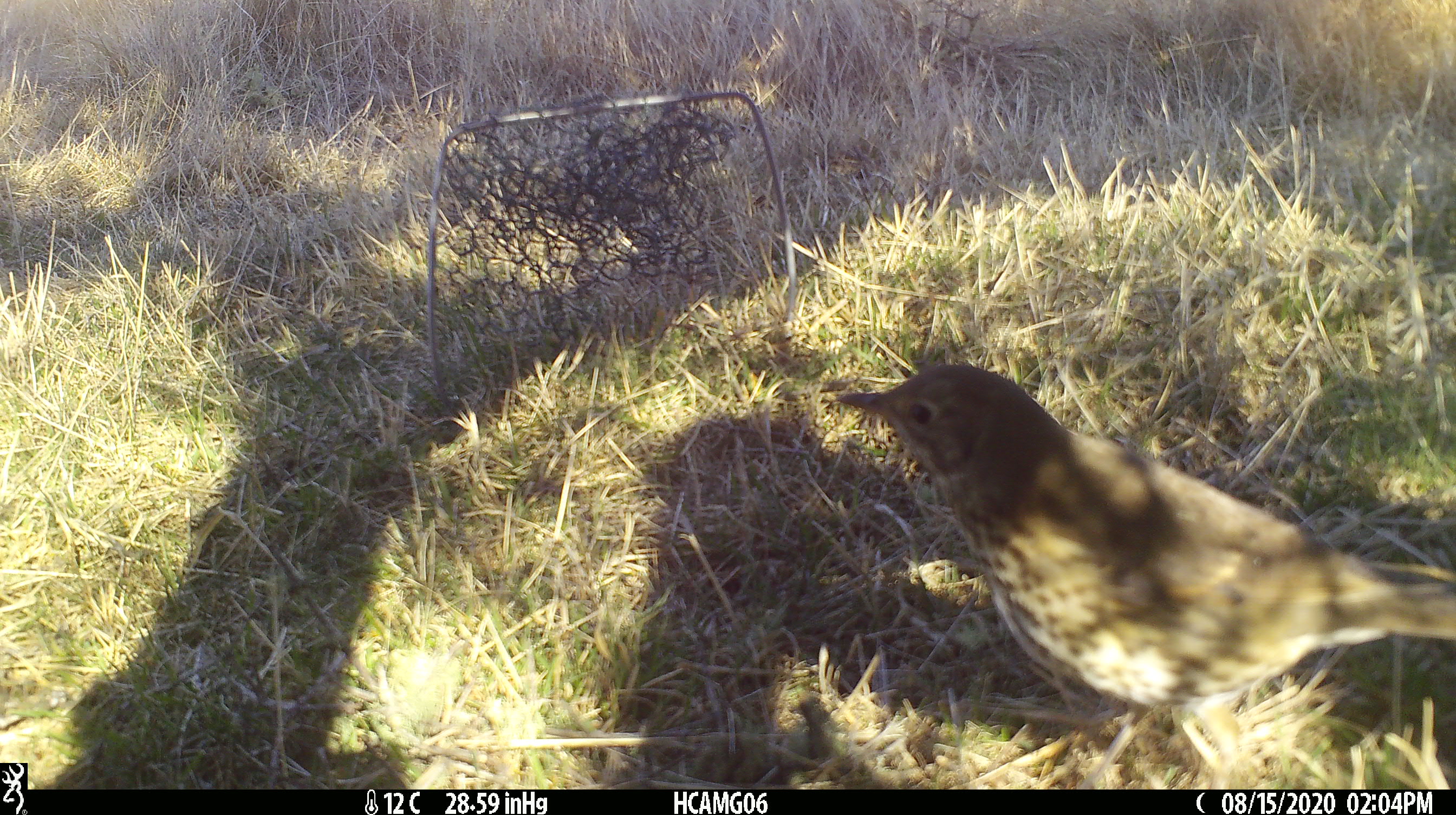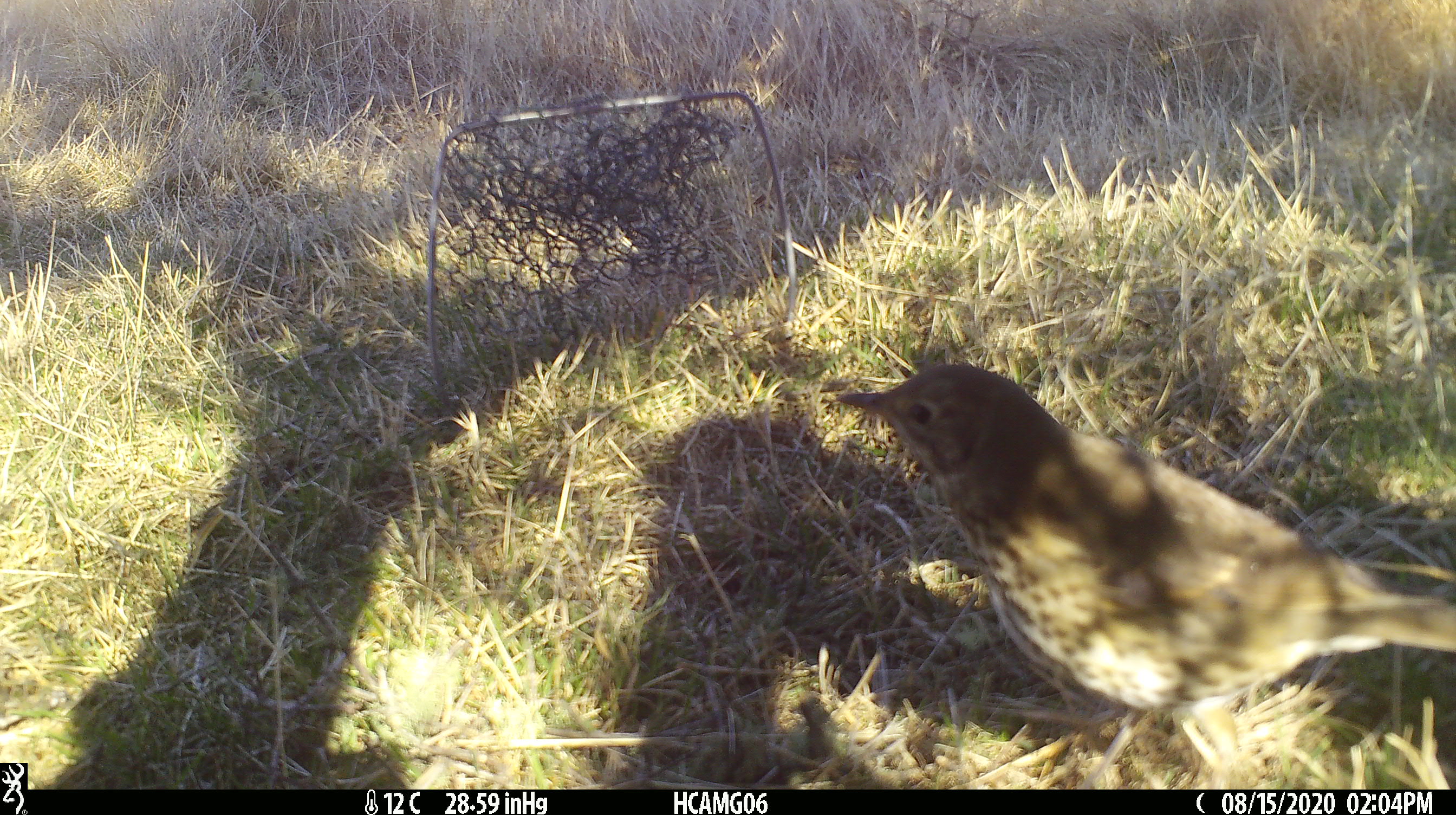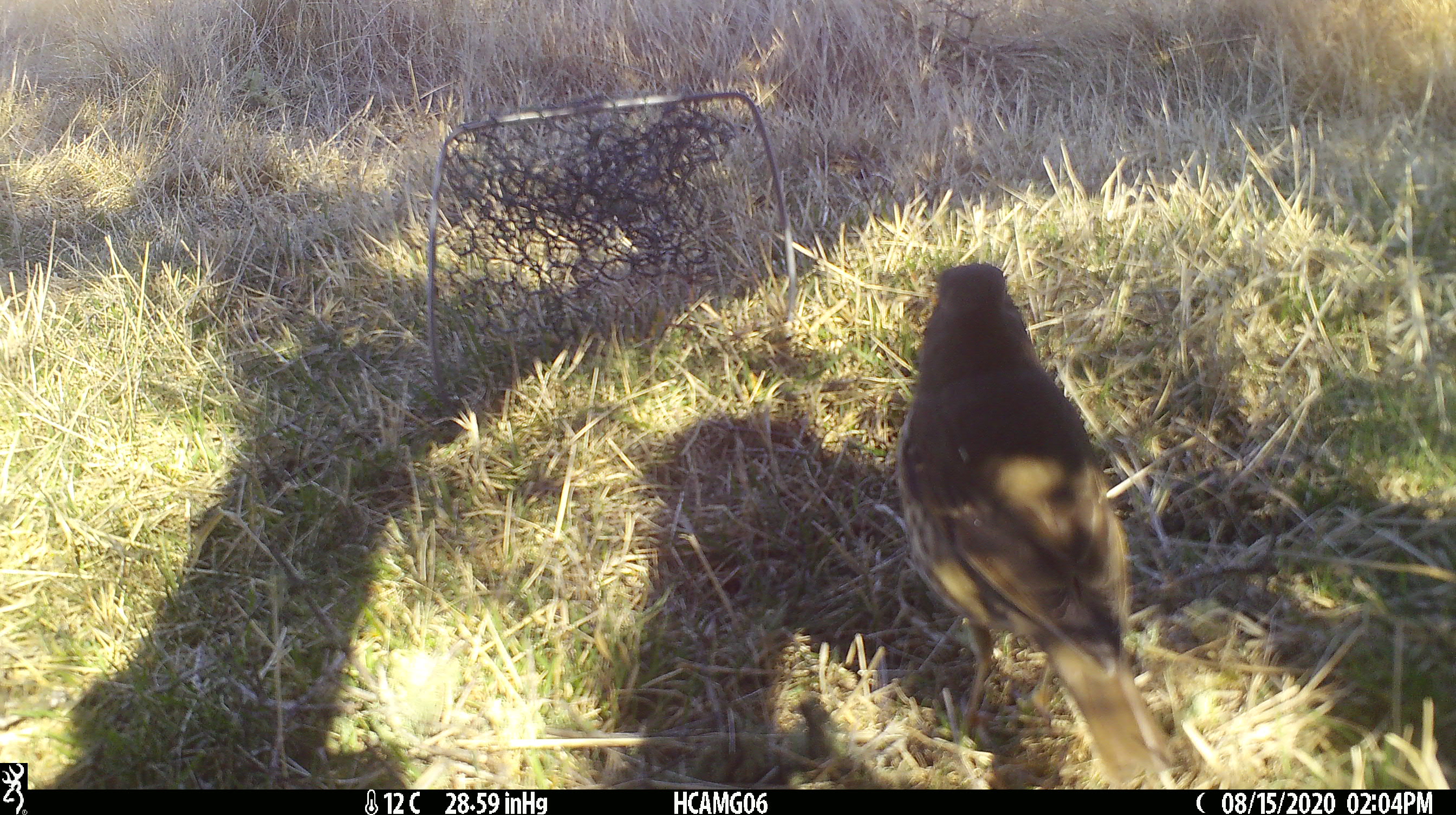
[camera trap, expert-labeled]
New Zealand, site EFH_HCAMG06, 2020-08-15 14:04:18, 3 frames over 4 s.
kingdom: Animalia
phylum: Chordata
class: Aves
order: Passeriformes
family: Turdidae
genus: Turdus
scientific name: Turdus philomelos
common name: song thrush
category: thrush